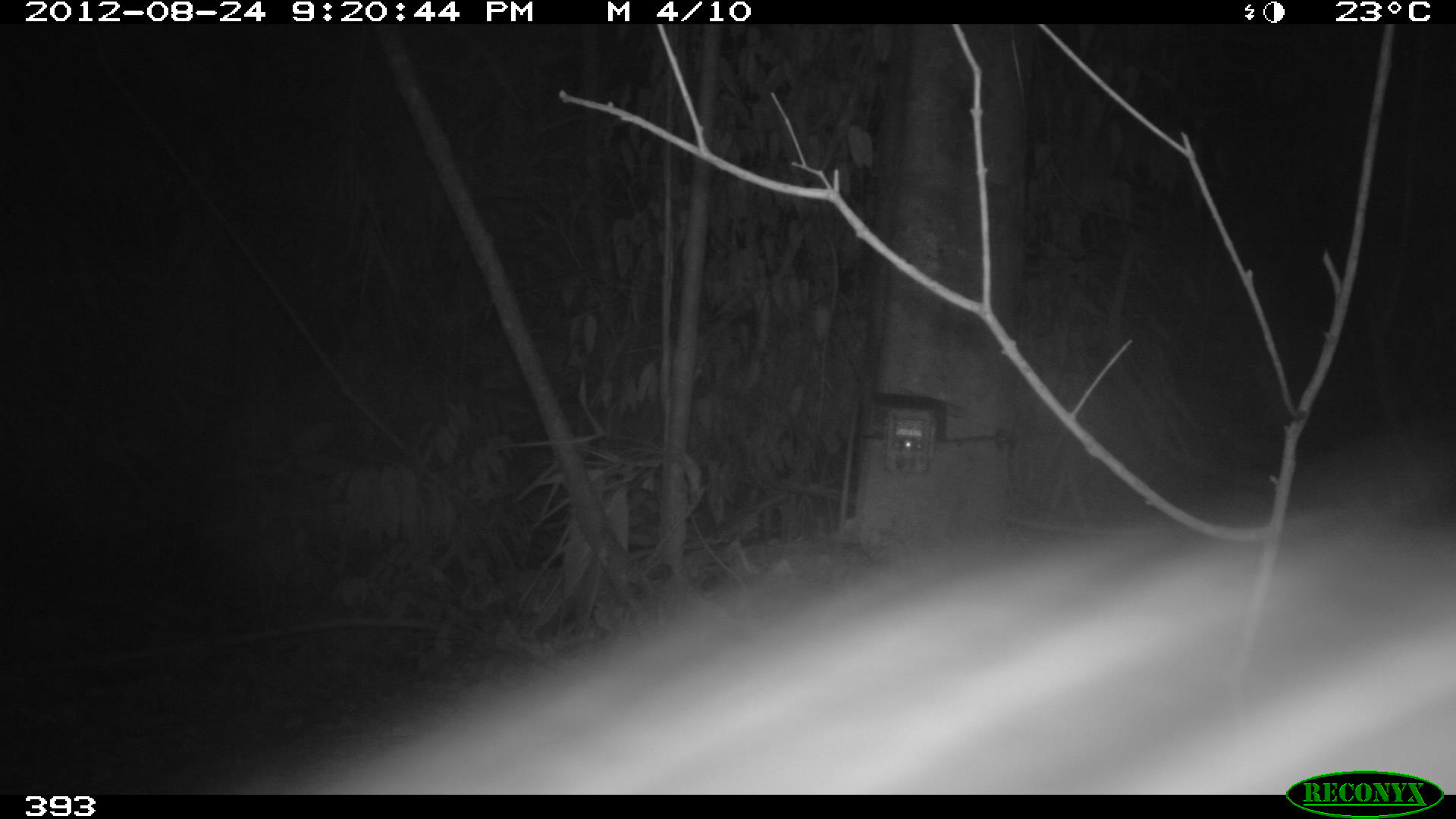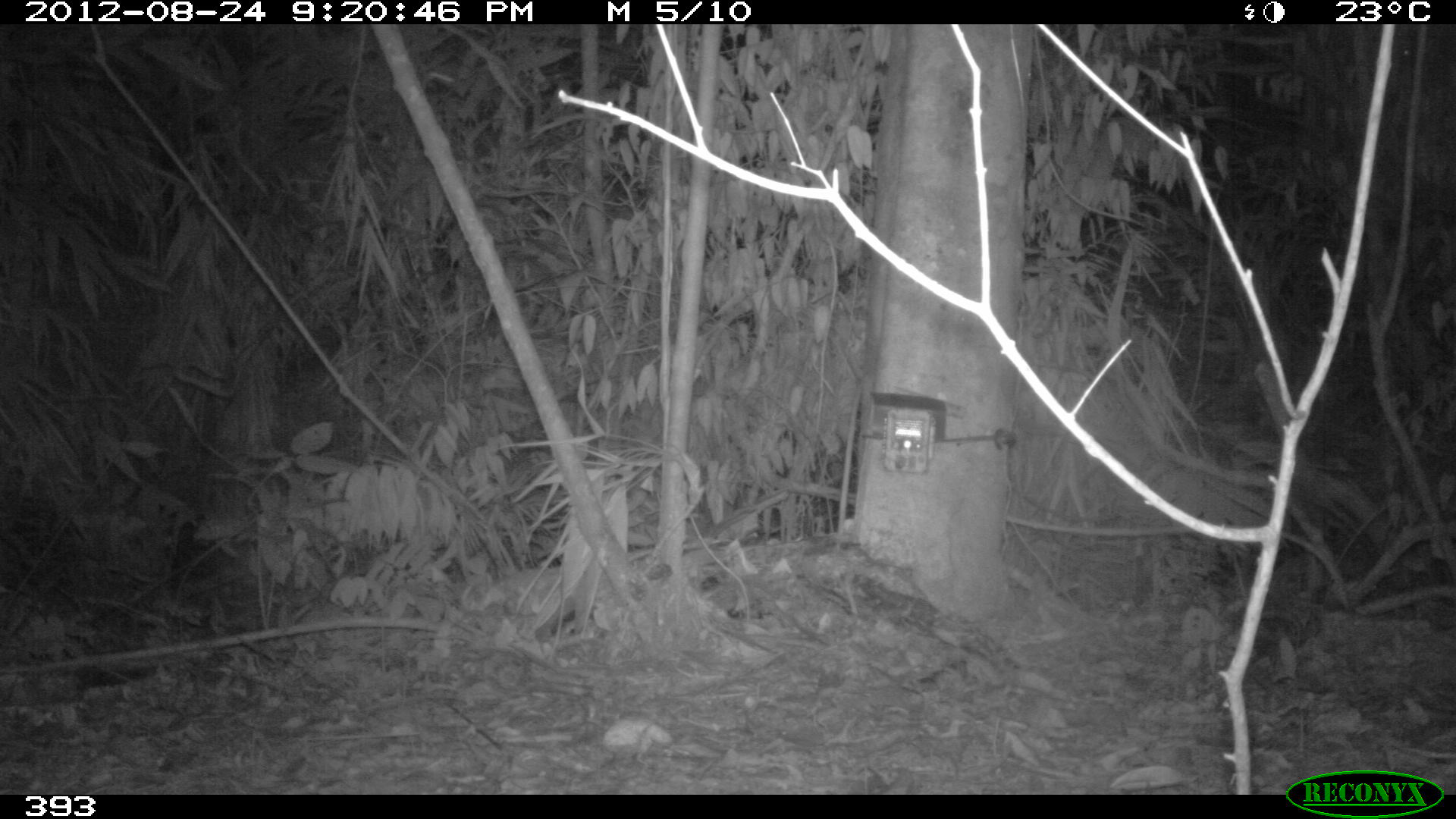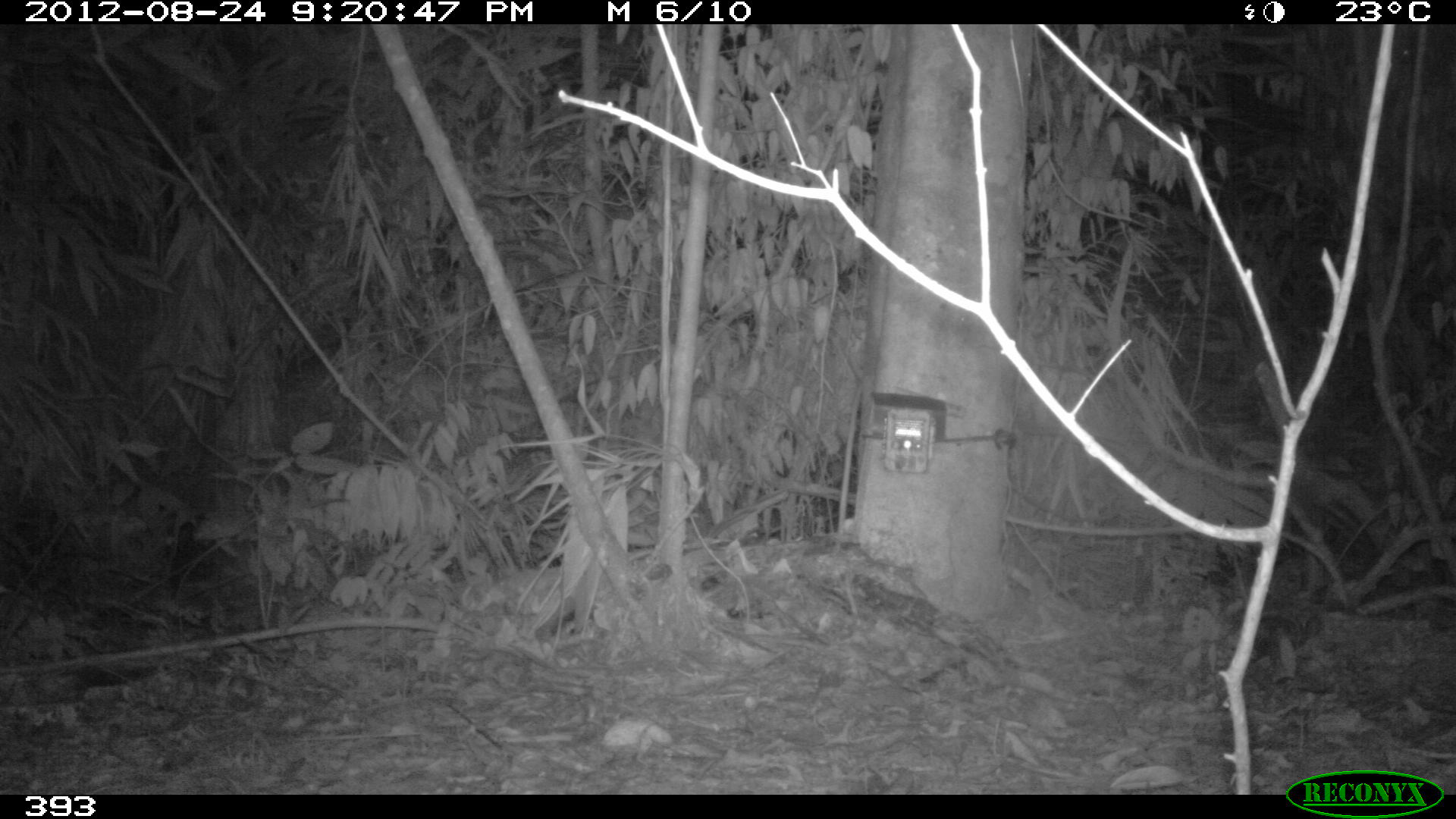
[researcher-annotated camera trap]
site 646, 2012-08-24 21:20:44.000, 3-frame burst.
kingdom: Animalia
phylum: Chordata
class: Mammalia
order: Carnivora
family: Canidae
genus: Atelocynus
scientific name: Atelocynus microtis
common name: short-eared dog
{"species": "Atelocynus microtis (short-eared dog)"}